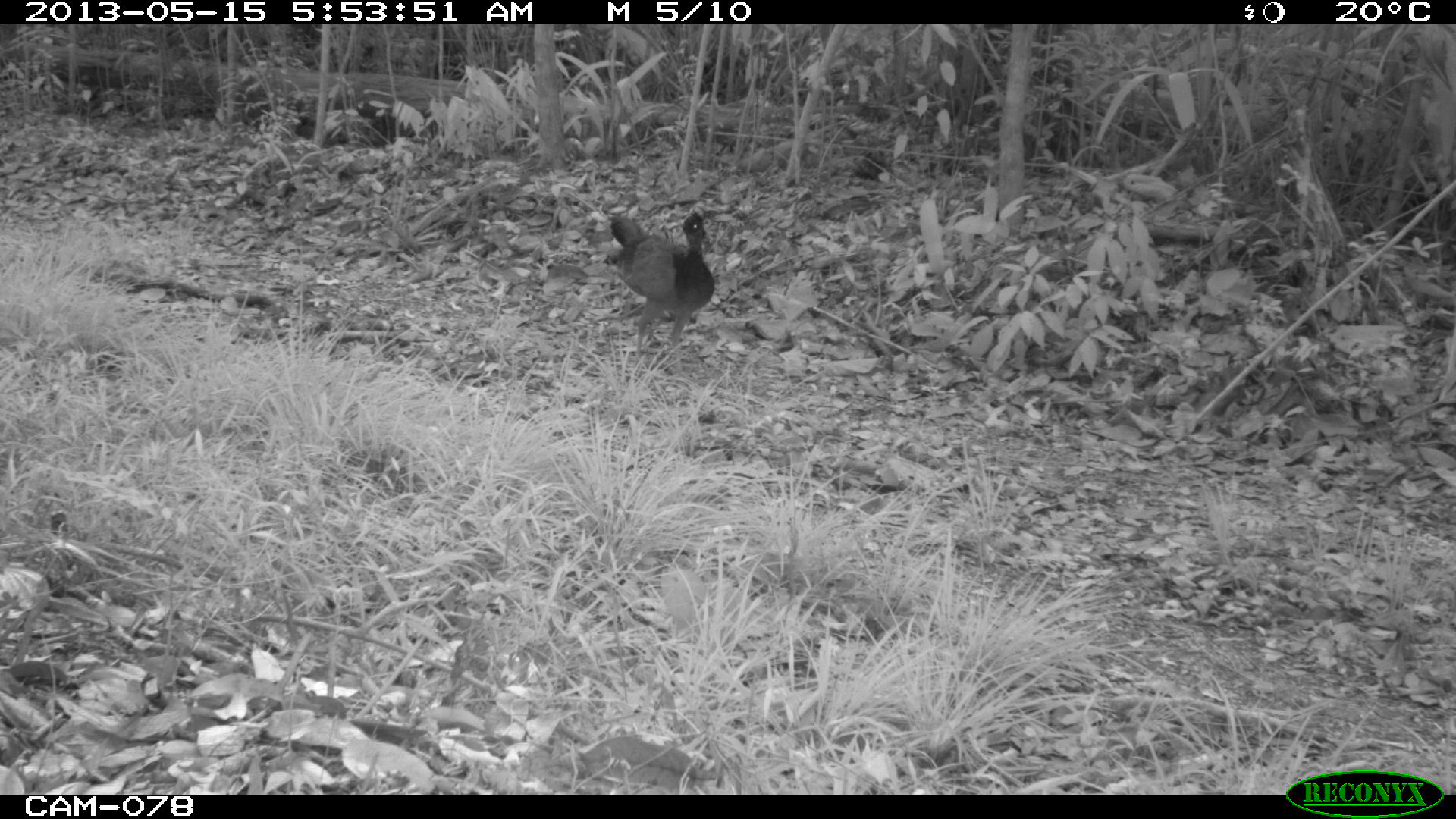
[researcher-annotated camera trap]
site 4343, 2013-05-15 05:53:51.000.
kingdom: Animalia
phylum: Chordata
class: Aves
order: Galliformes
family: Cracidae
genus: Crax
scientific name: Crax rubra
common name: great curassow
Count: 3.